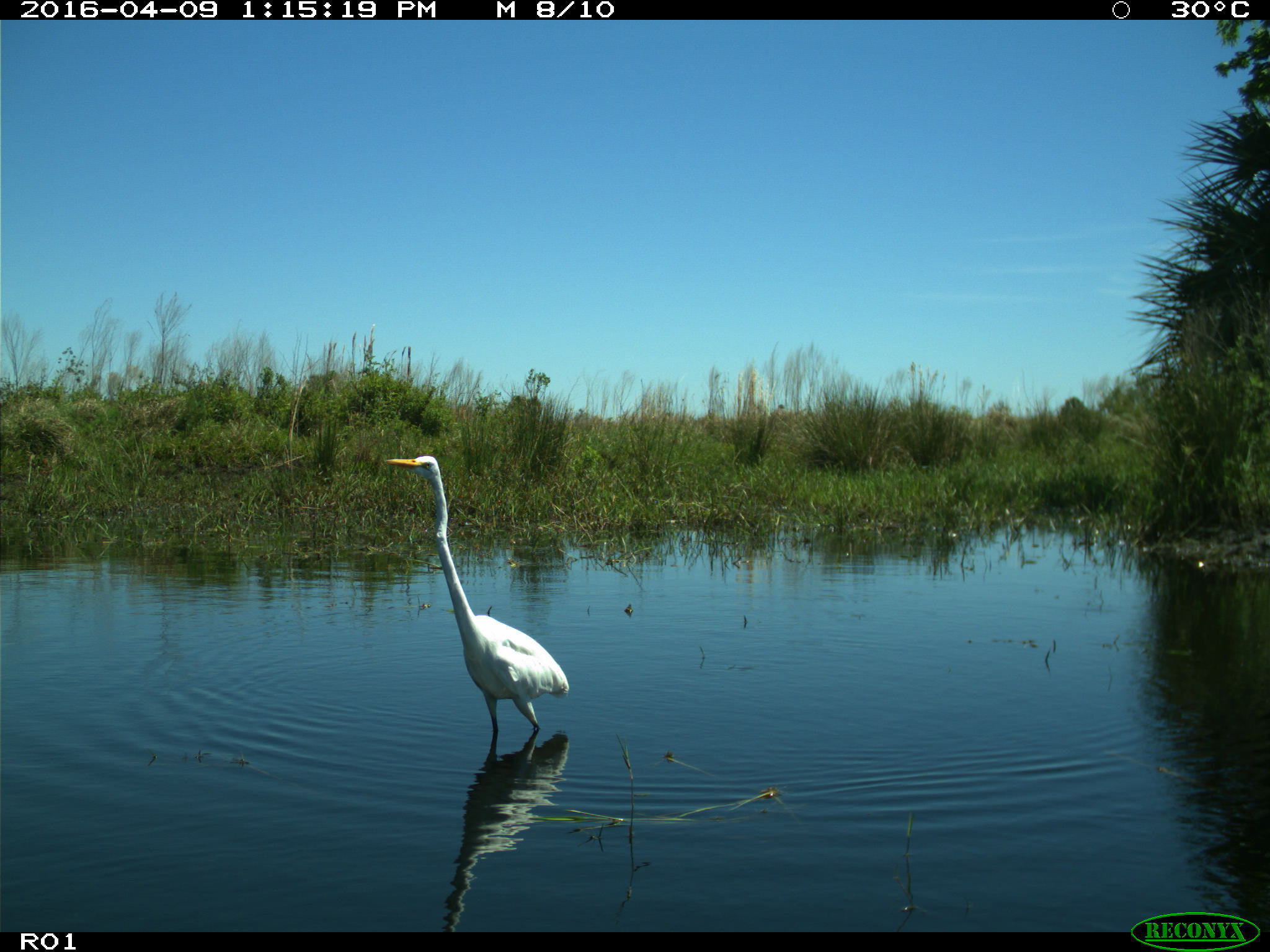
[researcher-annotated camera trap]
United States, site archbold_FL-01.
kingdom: Animalia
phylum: Chordata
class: Aves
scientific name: Aves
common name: birds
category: unidentified bird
Unidentified bird (birds) (Aves).